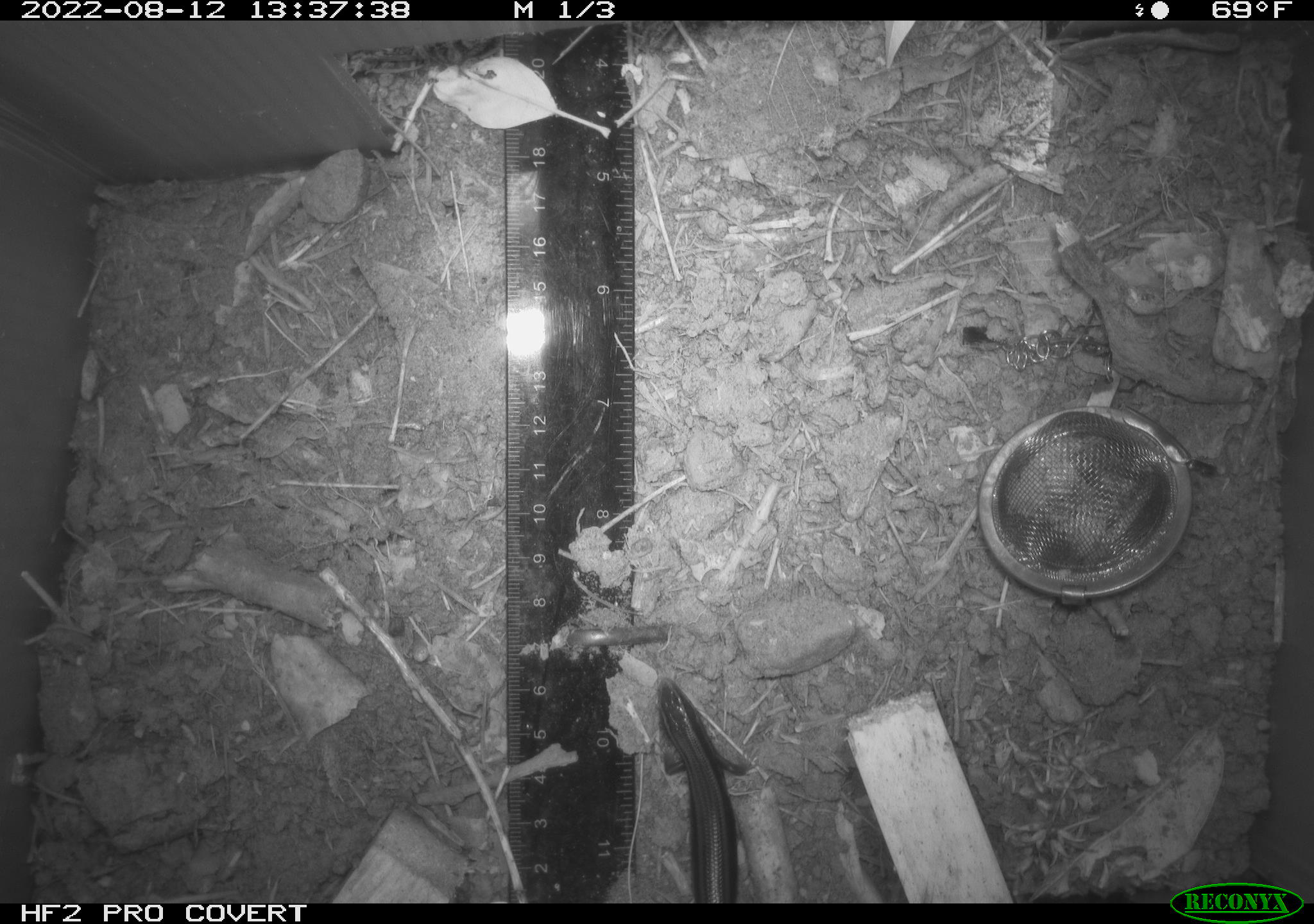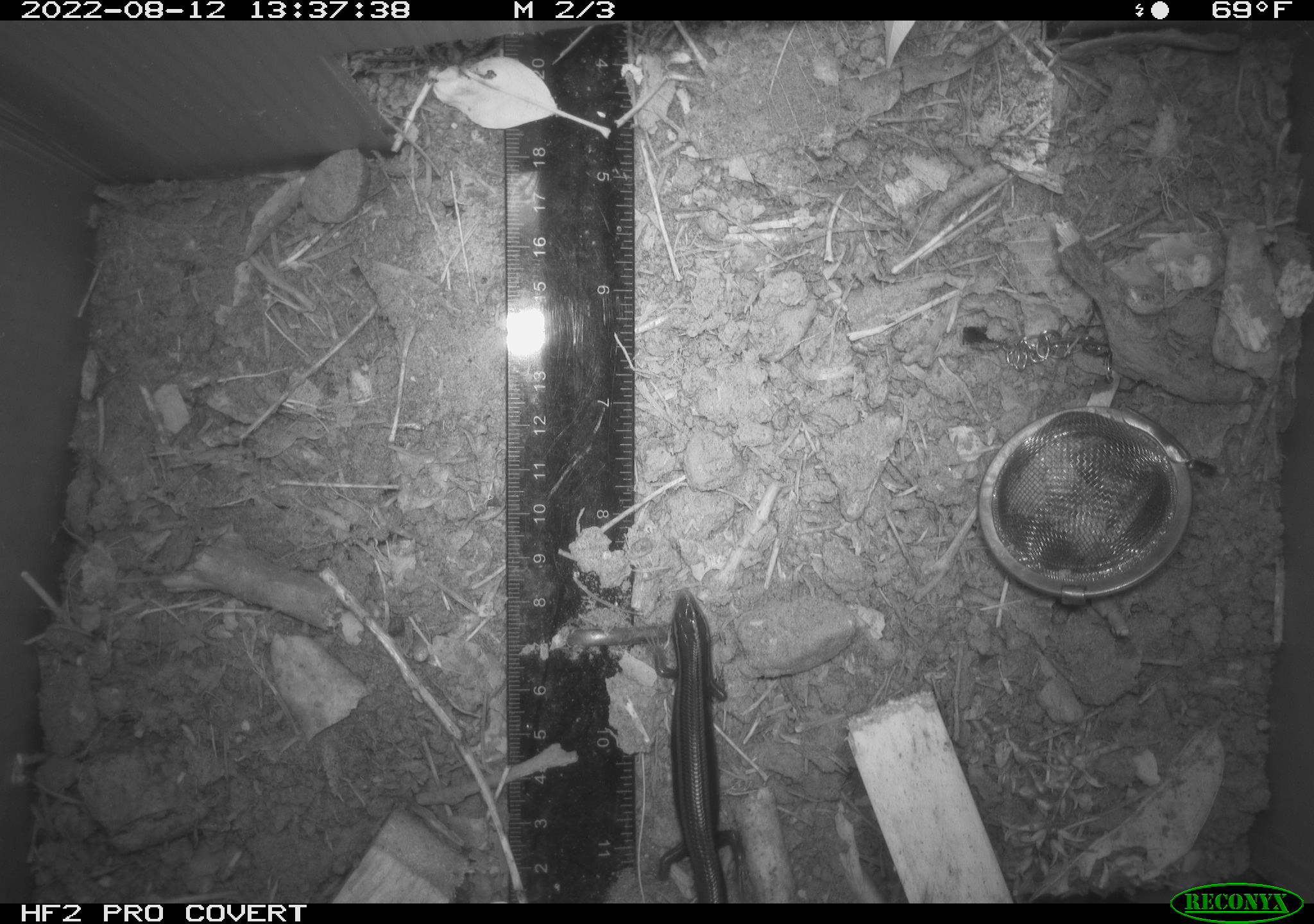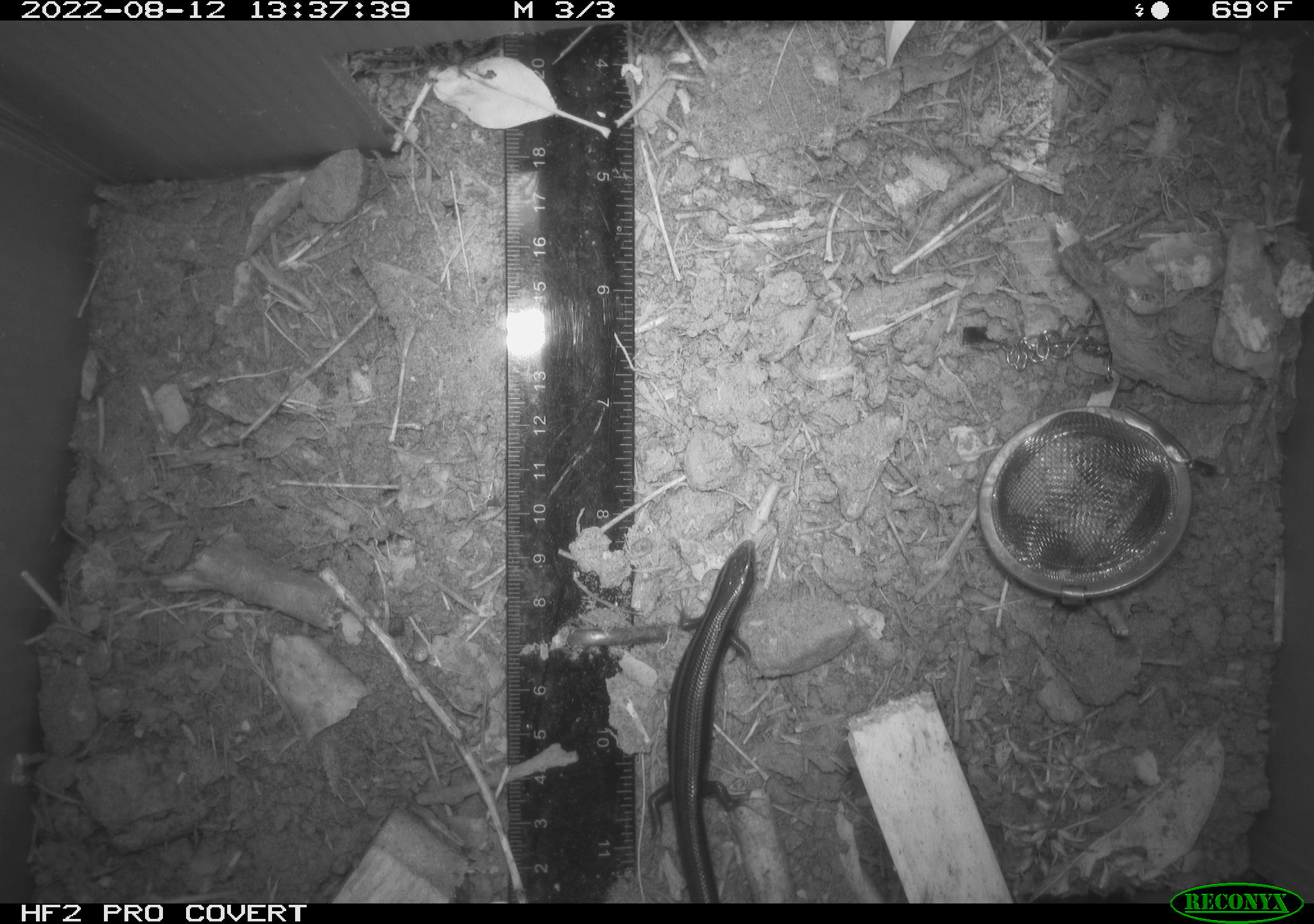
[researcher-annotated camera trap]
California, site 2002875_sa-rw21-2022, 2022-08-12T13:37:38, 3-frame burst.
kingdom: Animalia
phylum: Chordata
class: Reptilia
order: Squamata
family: Scincidae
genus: Plestiodon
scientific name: Plestiodon skiltonianus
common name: western skink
Western skink (Plestiodon skiltonianus).